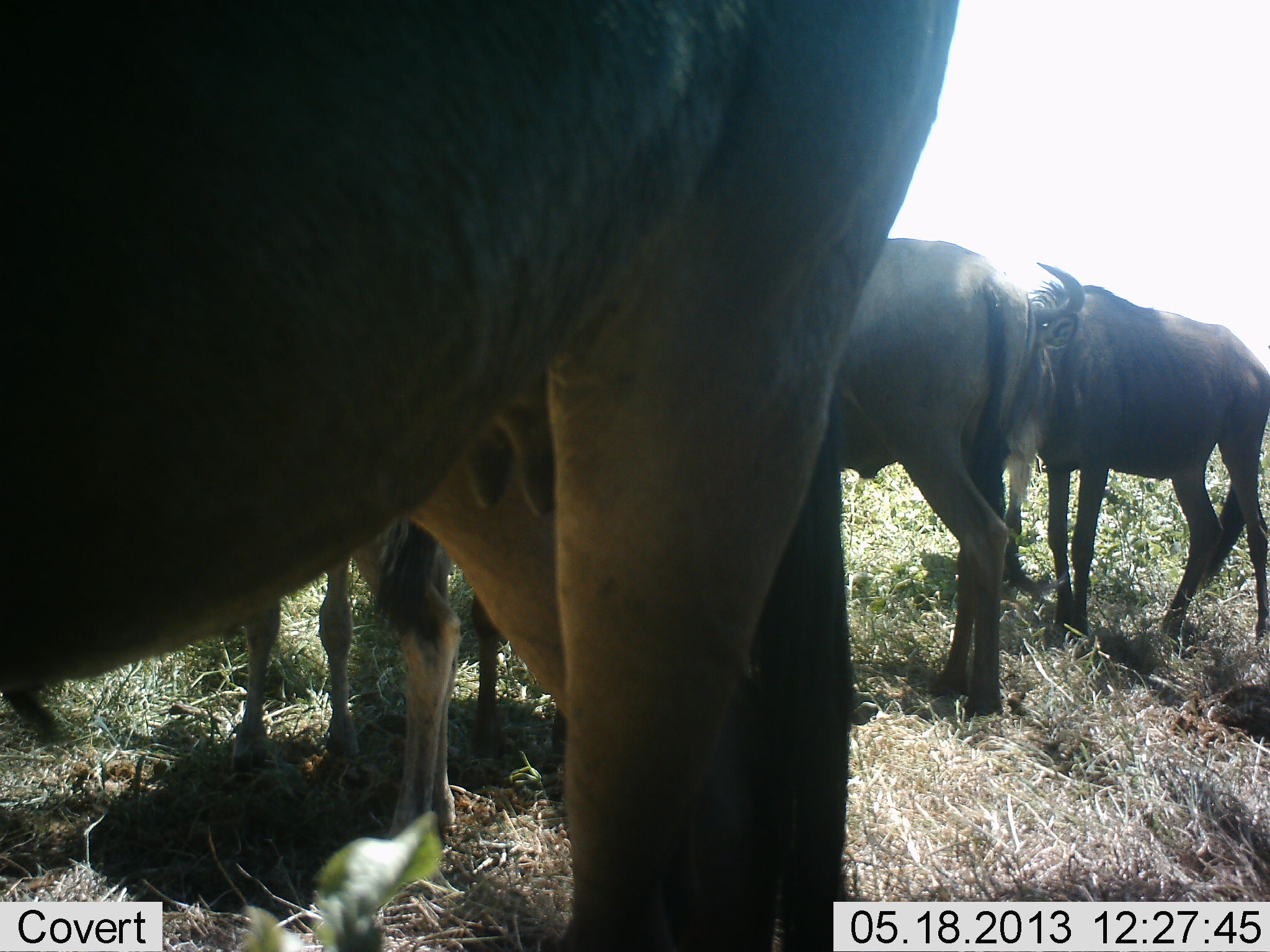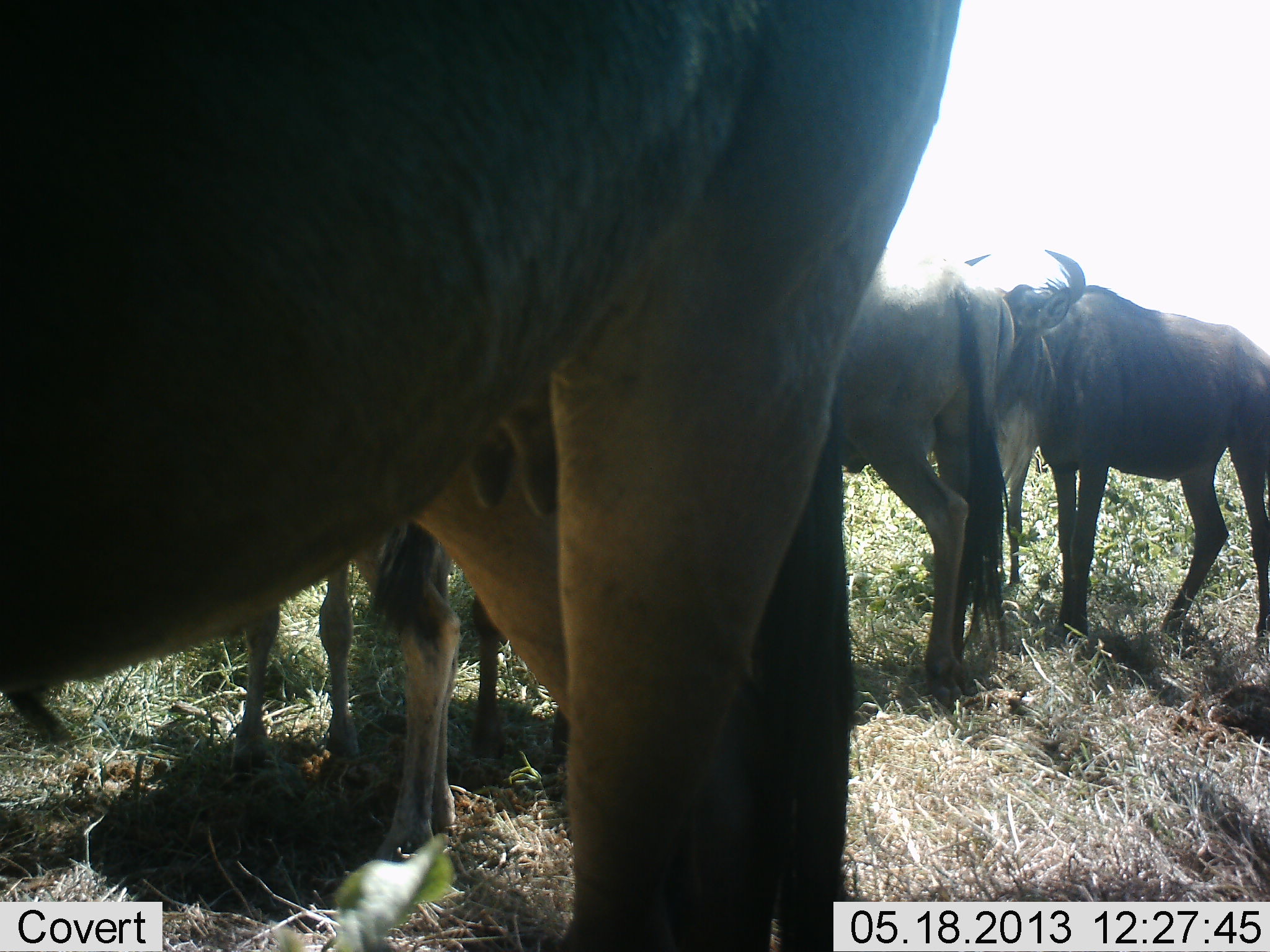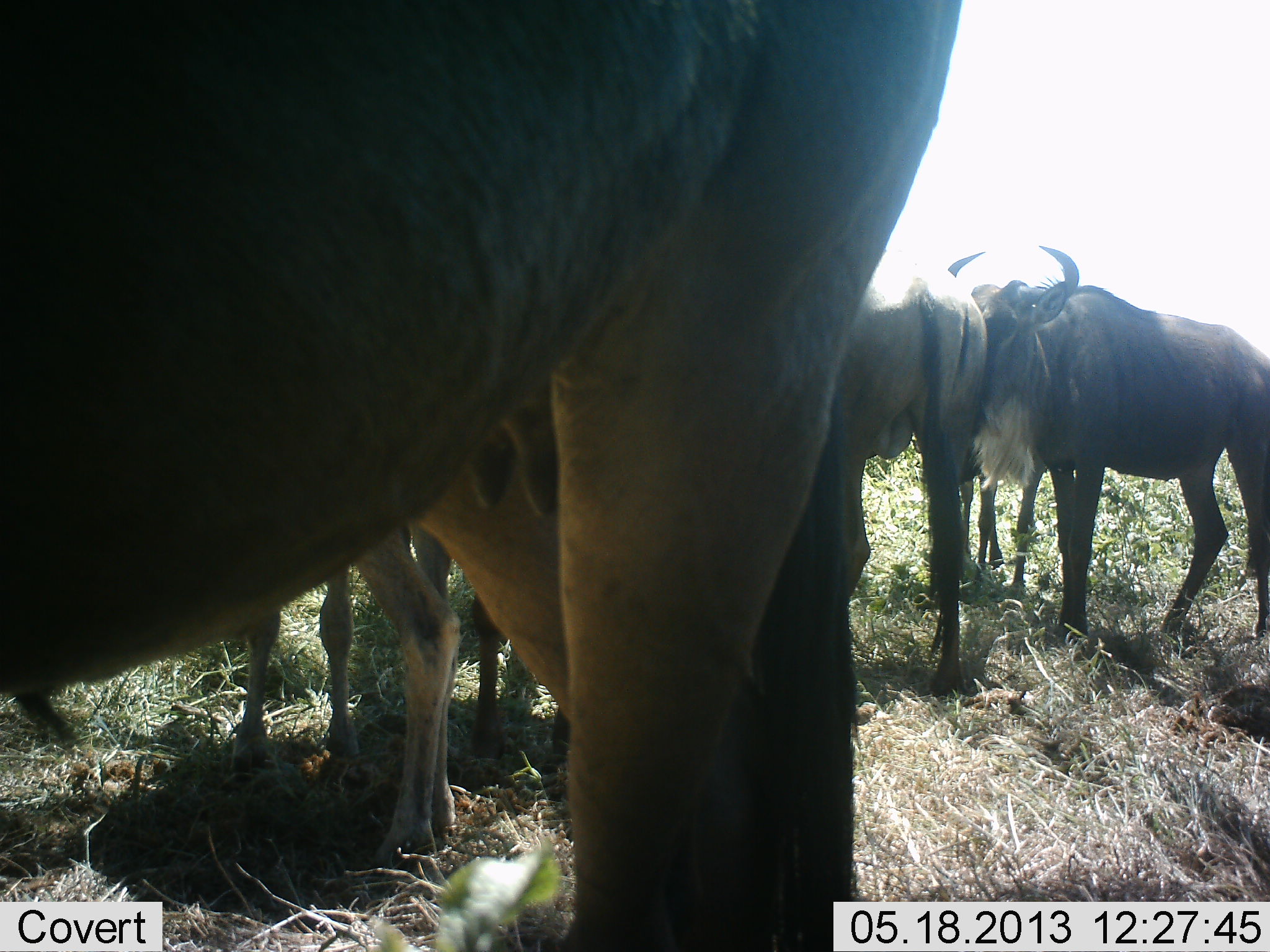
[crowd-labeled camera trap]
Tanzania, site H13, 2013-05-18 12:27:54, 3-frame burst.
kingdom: Animalia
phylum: Chordata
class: Mammalia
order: Artiodactyla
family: Bovidae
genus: Connochaetes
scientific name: Connochaetes taurinus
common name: blue wildebeest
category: wildebeest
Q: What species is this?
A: Wildebeest (blue wildebeest) (Connochaetes taurinus).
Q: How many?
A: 5.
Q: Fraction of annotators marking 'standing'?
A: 100%.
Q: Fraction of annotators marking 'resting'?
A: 0%.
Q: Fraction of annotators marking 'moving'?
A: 20%.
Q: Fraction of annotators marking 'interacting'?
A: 10%.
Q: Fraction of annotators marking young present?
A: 0%.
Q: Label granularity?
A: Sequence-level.